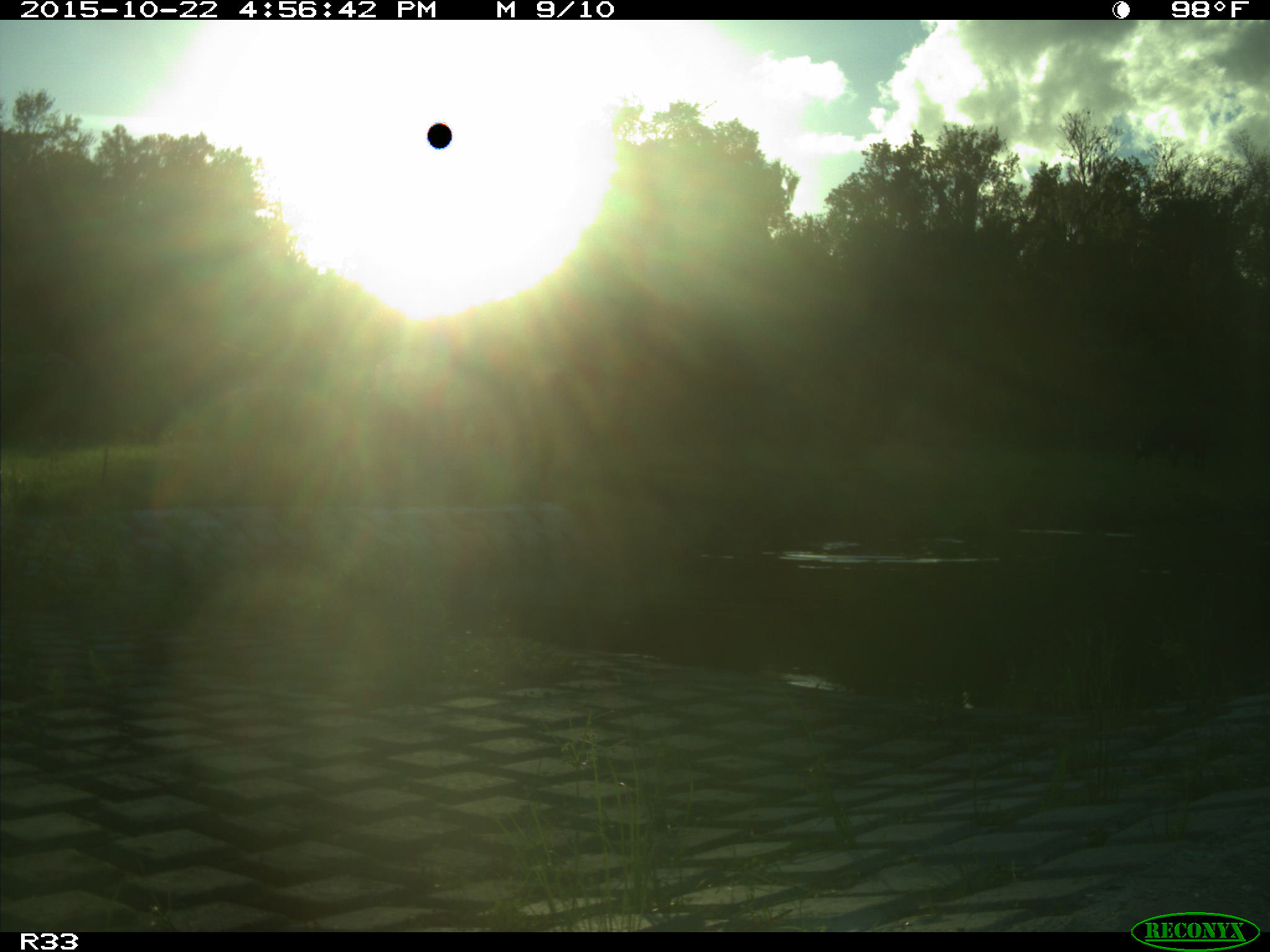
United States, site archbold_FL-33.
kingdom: Animalia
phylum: Chordata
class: Mammalia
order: Artiodactyla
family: Bovidae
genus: Bos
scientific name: Bos taurus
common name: domestic cow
Bos taurus (domestic cow).